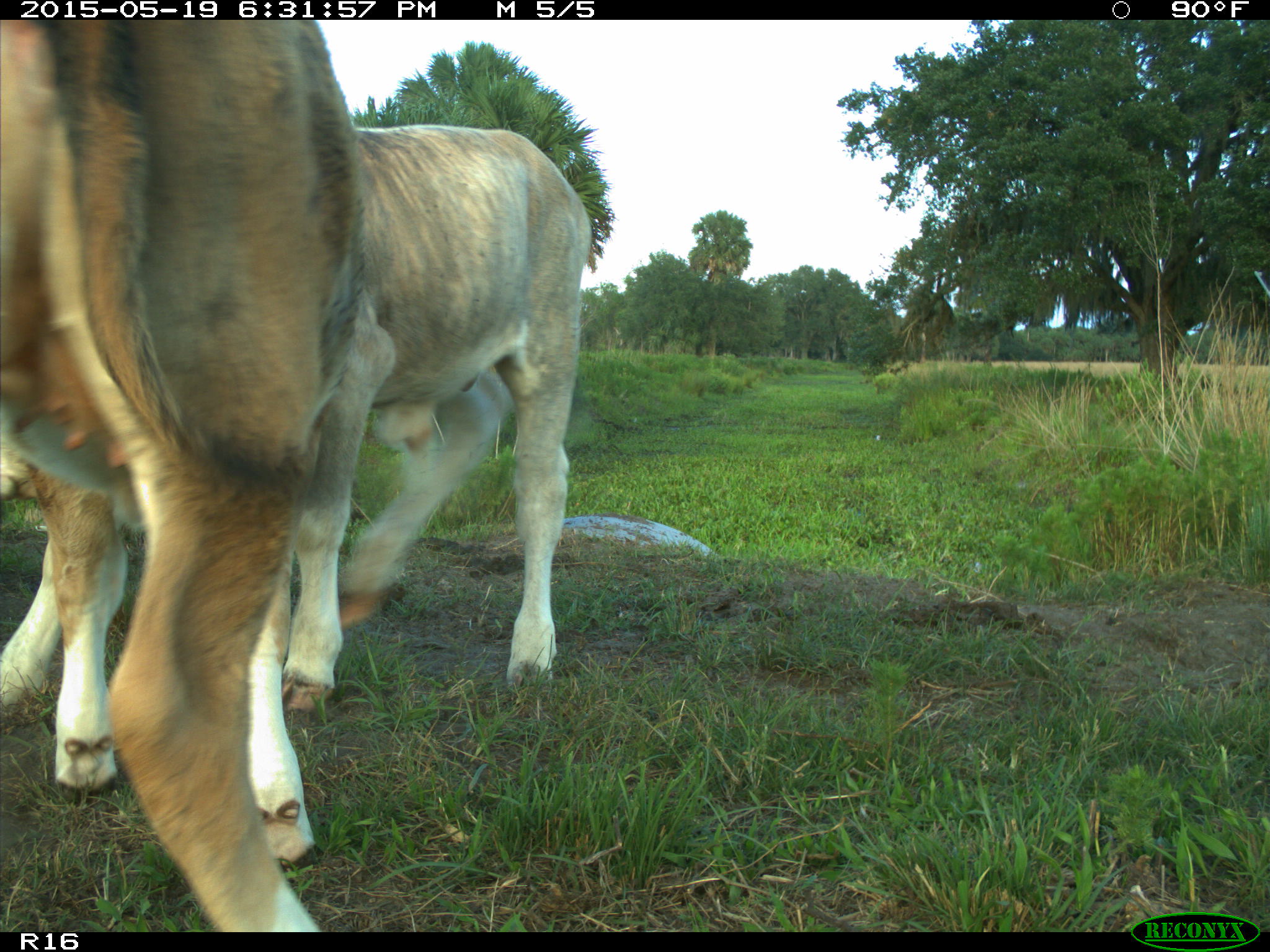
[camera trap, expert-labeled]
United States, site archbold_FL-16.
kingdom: Animalia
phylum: Chordata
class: Mammalia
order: Artiodactyla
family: Bovidae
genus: Bos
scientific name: Bos taurus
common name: domestic cow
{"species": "Bos taurus (domestic cow)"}